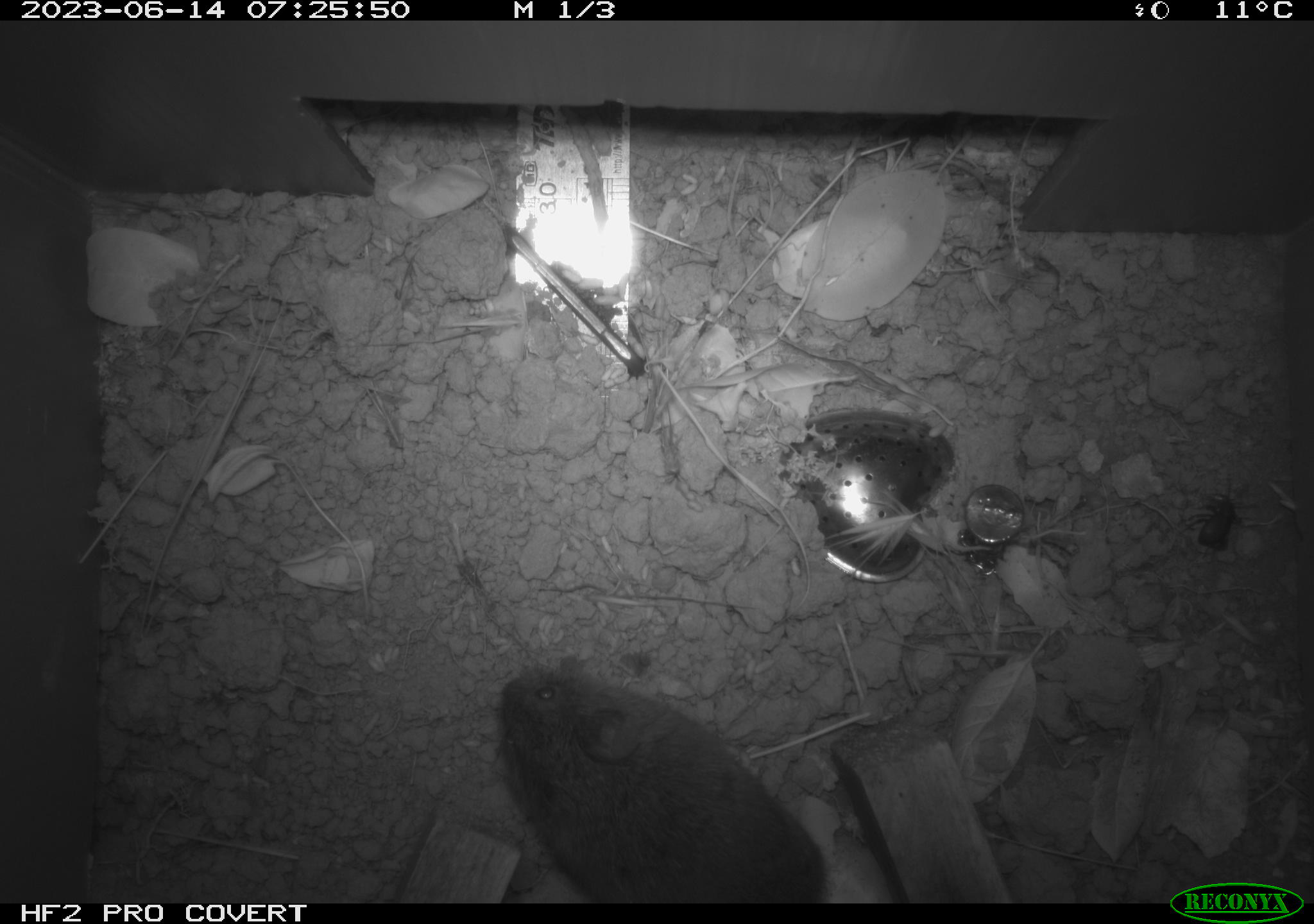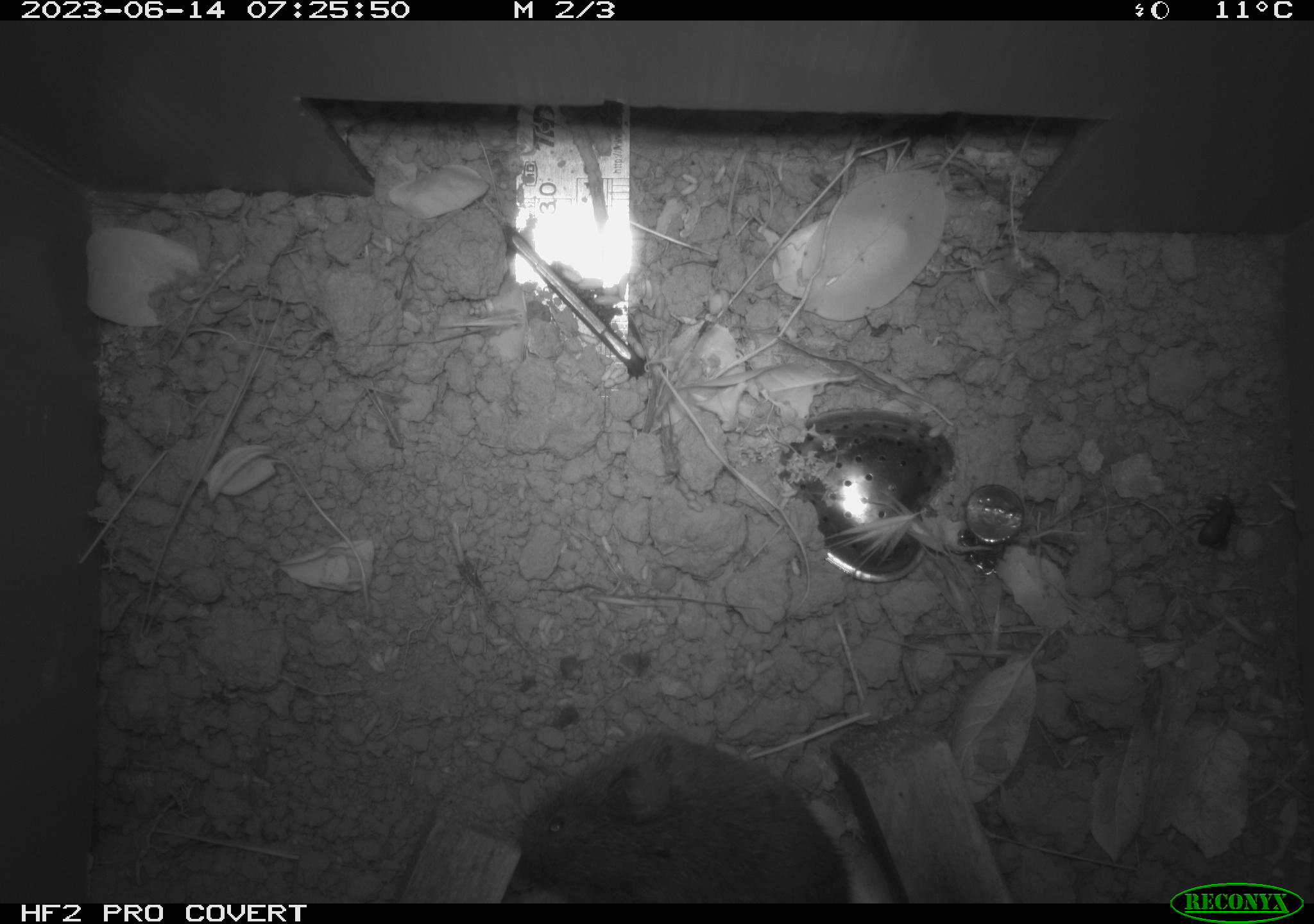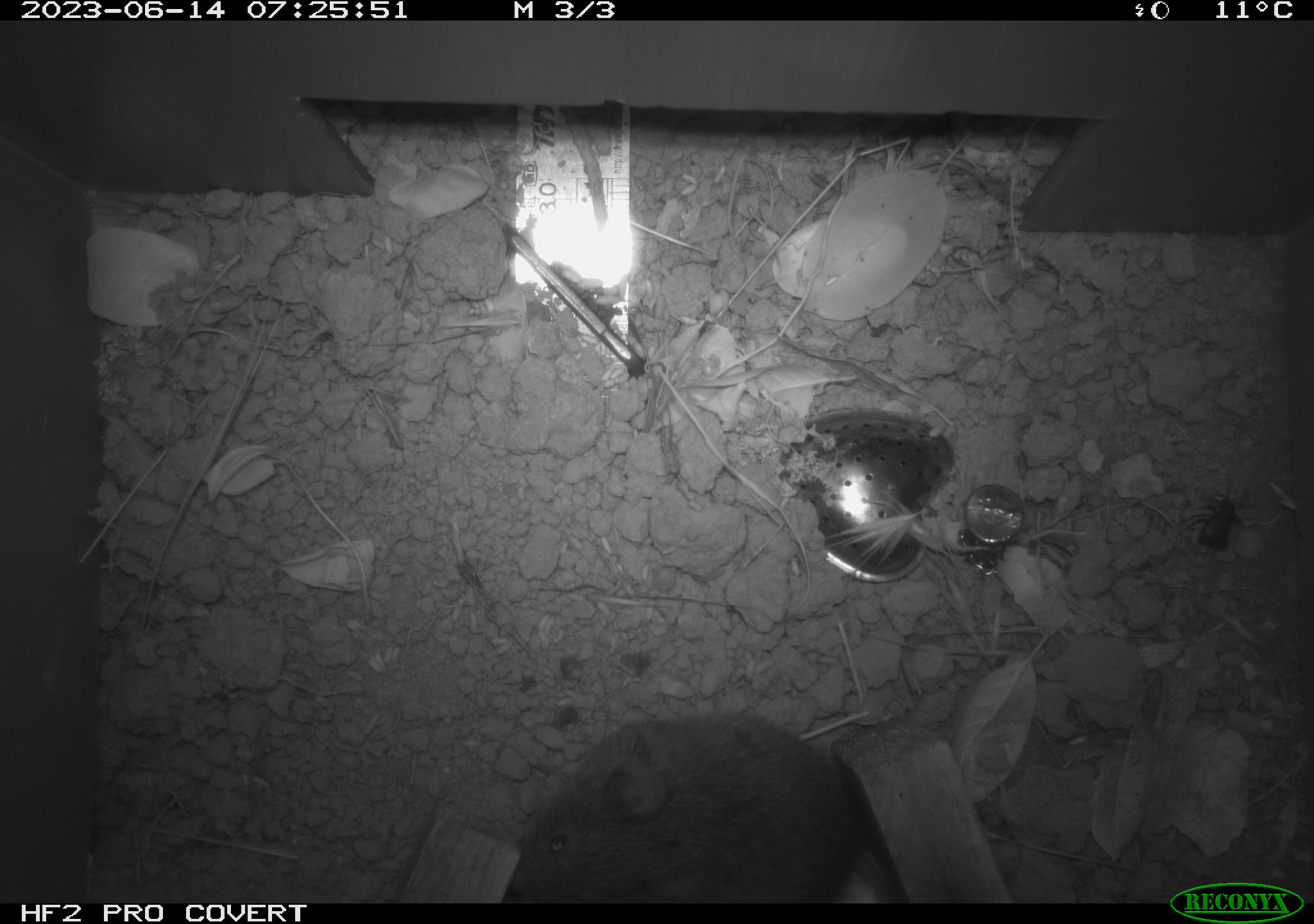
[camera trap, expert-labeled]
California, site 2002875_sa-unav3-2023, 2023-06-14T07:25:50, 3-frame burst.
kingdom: Animalia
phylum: Chordata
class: Mammalia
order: Rodentia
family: Cricetidae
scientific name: Arvicolinae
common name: voles, lemmings, and muskrats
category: arvicolinae subfamily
Arvicolinae subfamily (voles, lemmings, and muskrats) (Arvicolinae).